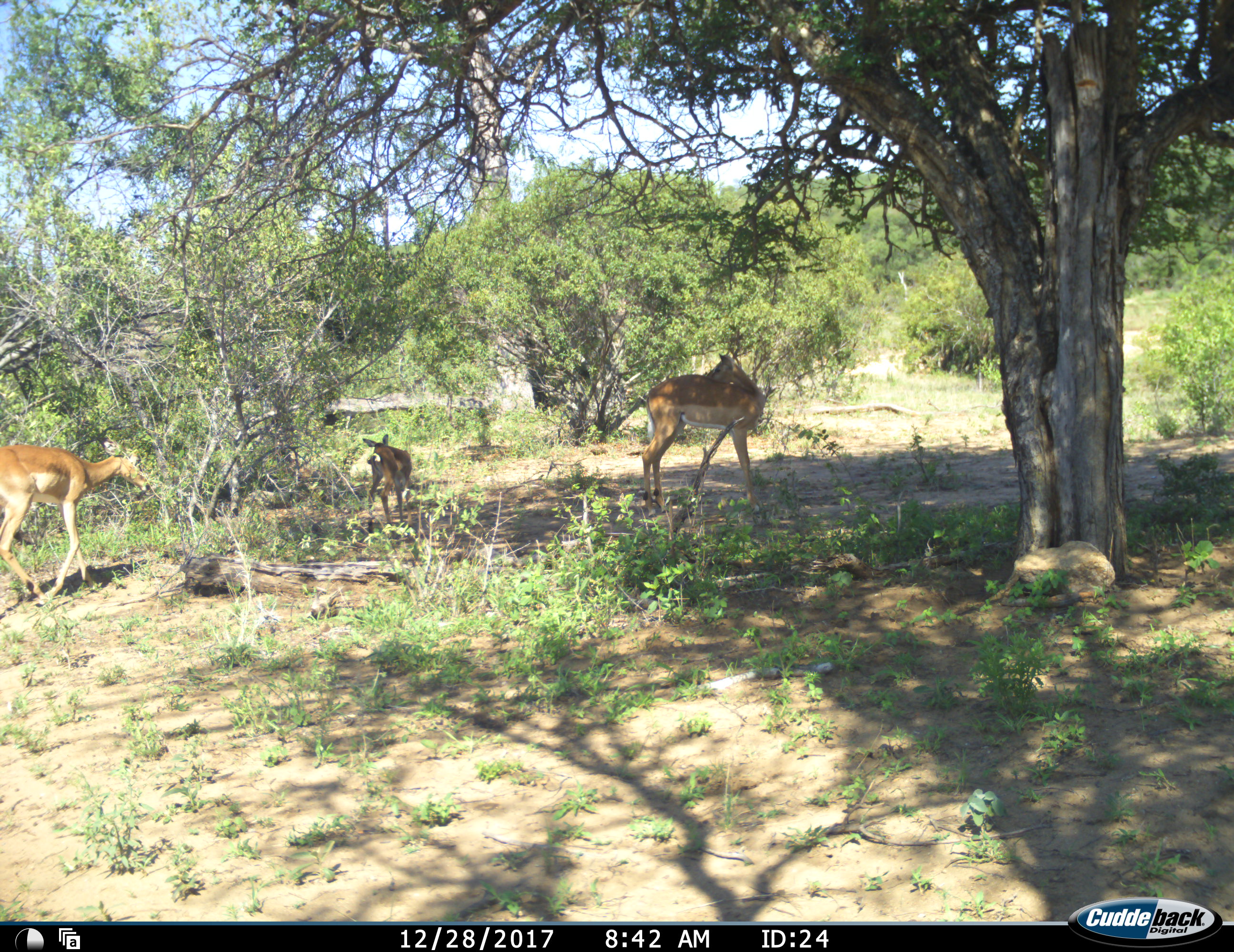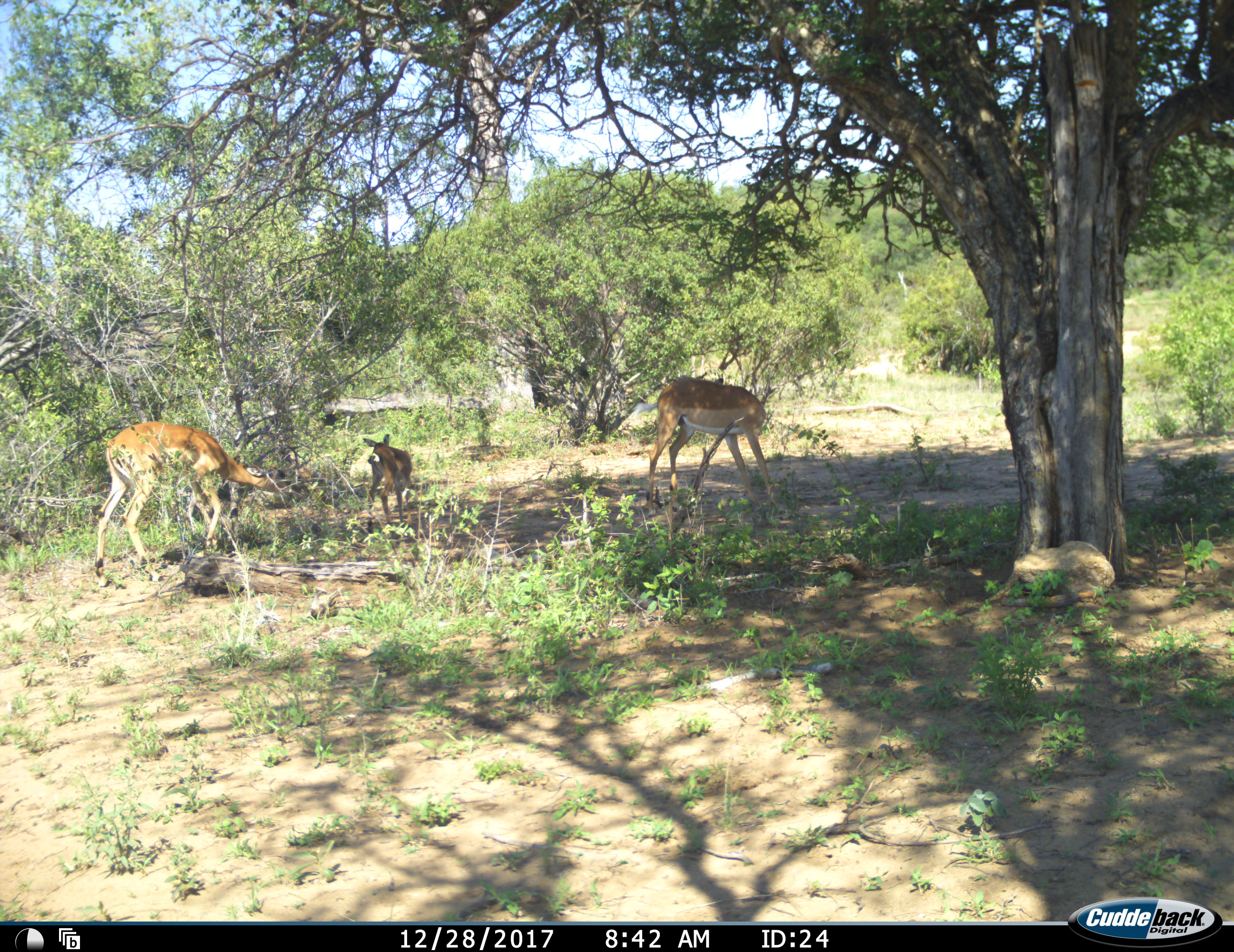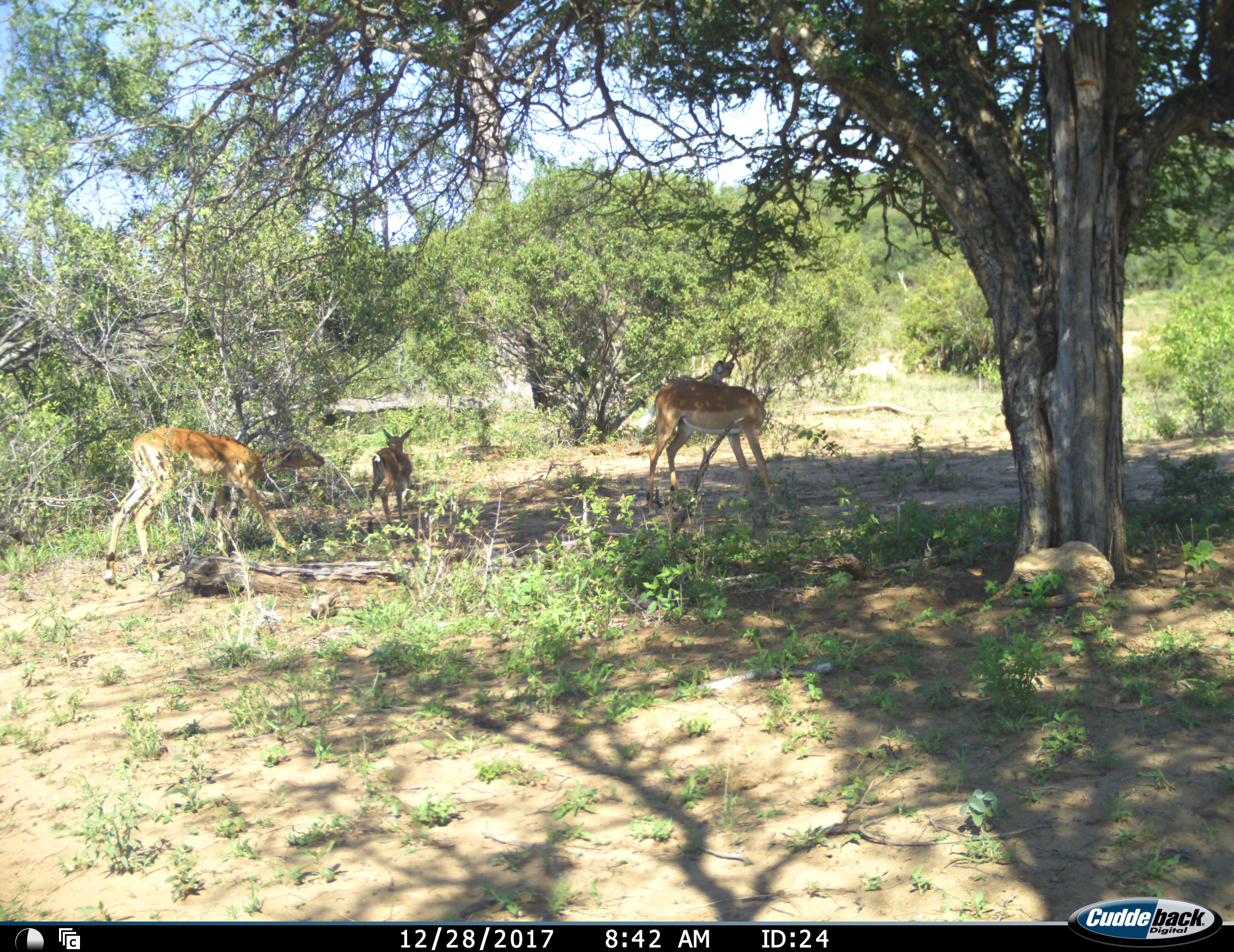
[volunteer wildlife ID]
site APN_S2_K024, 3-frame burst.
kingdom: Animalia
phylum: Chordata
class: Mammalia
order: Artiodactyla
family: Bovidae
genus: Aepyceros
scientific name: Aepyceros melampus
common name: impala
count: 3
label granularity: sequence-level